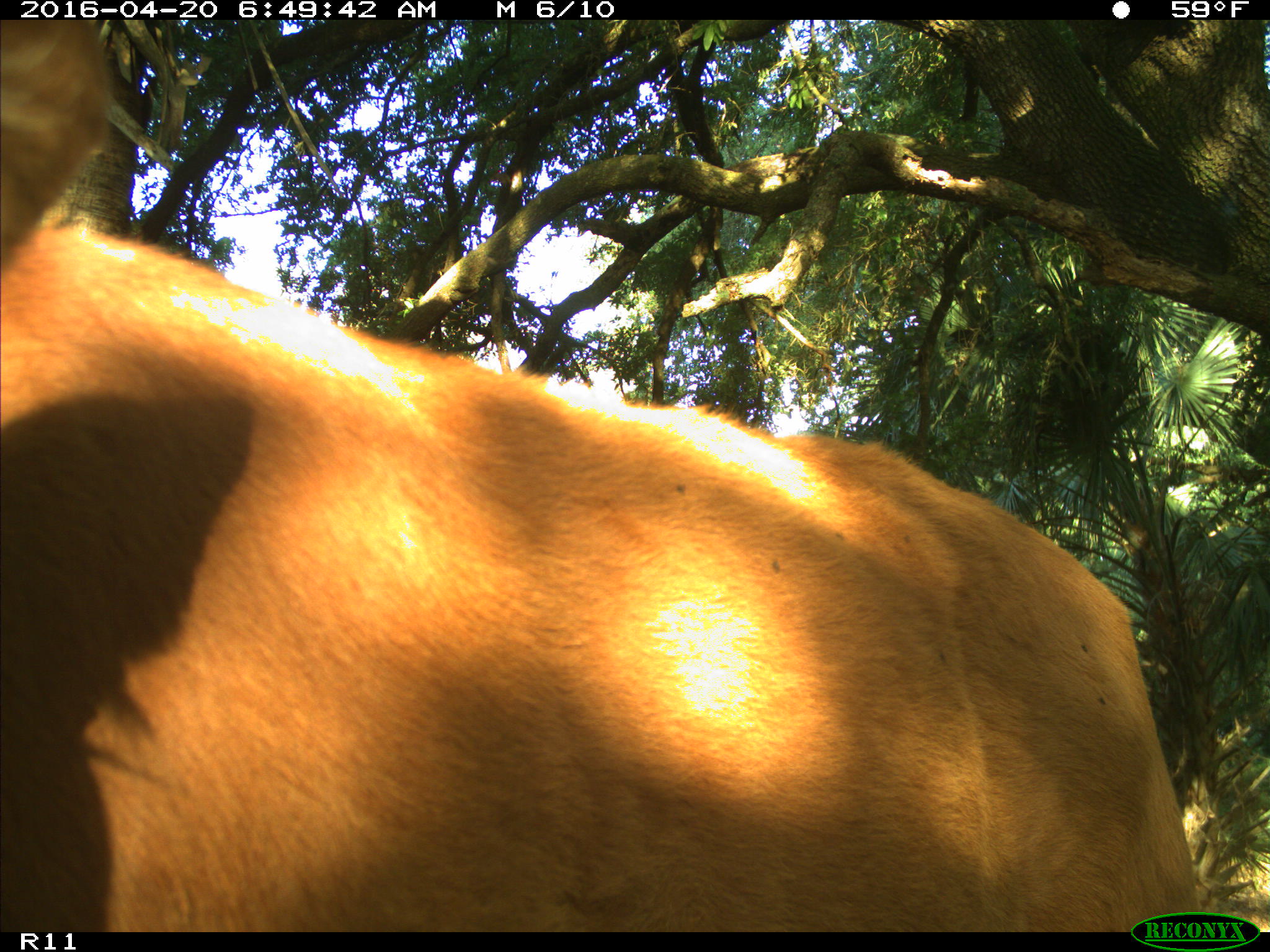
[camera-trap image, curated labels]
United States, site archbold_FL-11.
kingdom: Animalia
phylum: Chordata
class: Mammalia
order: Artiodactyla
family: Bovidae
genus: Bos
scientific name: Bos taurus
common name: domestic cow